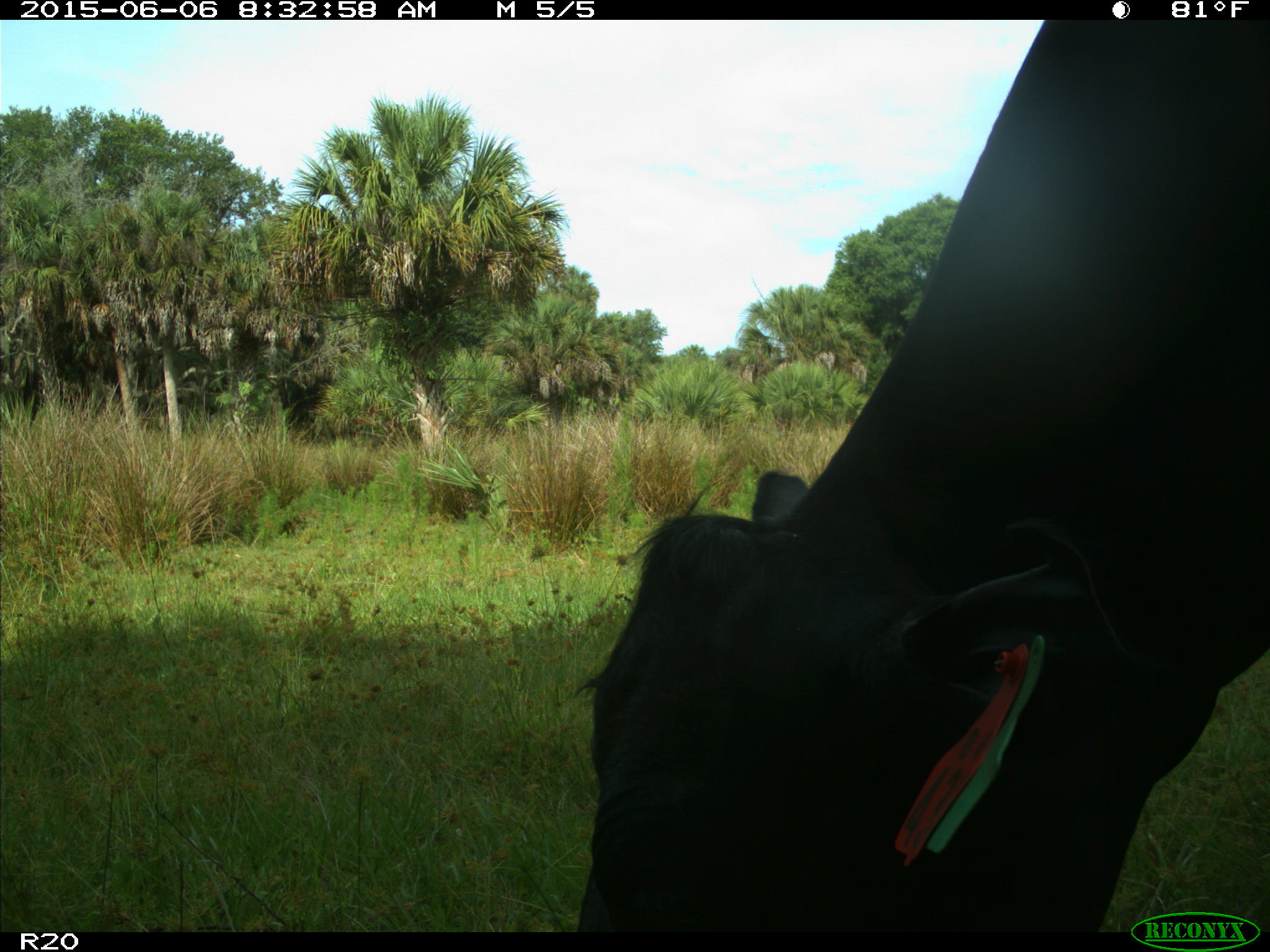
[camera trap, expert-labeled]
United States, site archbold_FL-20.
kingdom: Animalia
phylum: Chordata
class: Mammalia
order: Artiodactyla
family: Bovidae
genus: Bos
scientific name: Bos taurus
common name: domestic cow